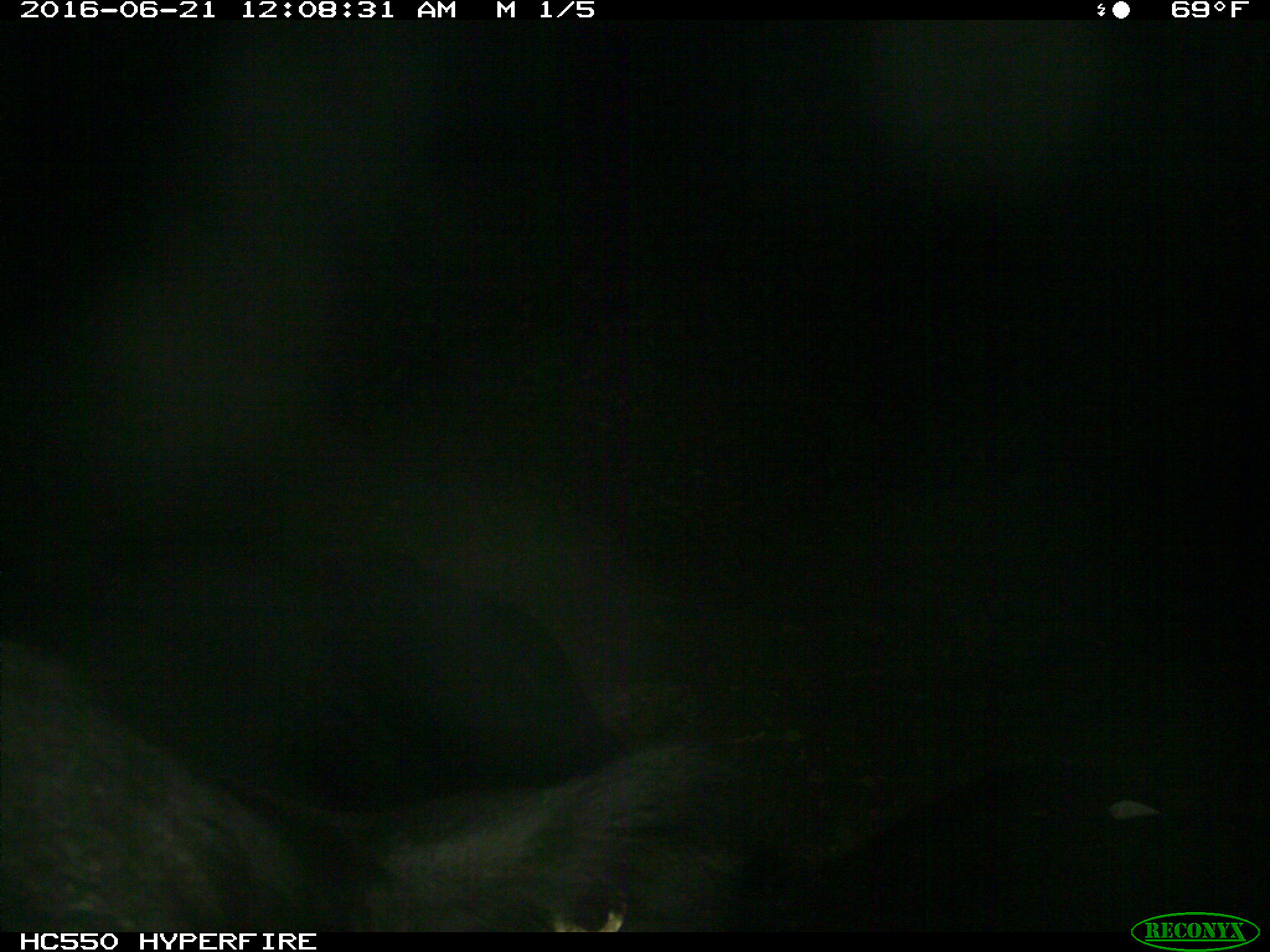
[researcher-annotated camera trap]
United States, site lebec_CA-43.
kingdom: Animalia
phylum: Chordata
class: Mammalia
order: Artiodactyla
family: Bovidae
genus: Bos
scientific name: Bos taurus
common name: domestic cow